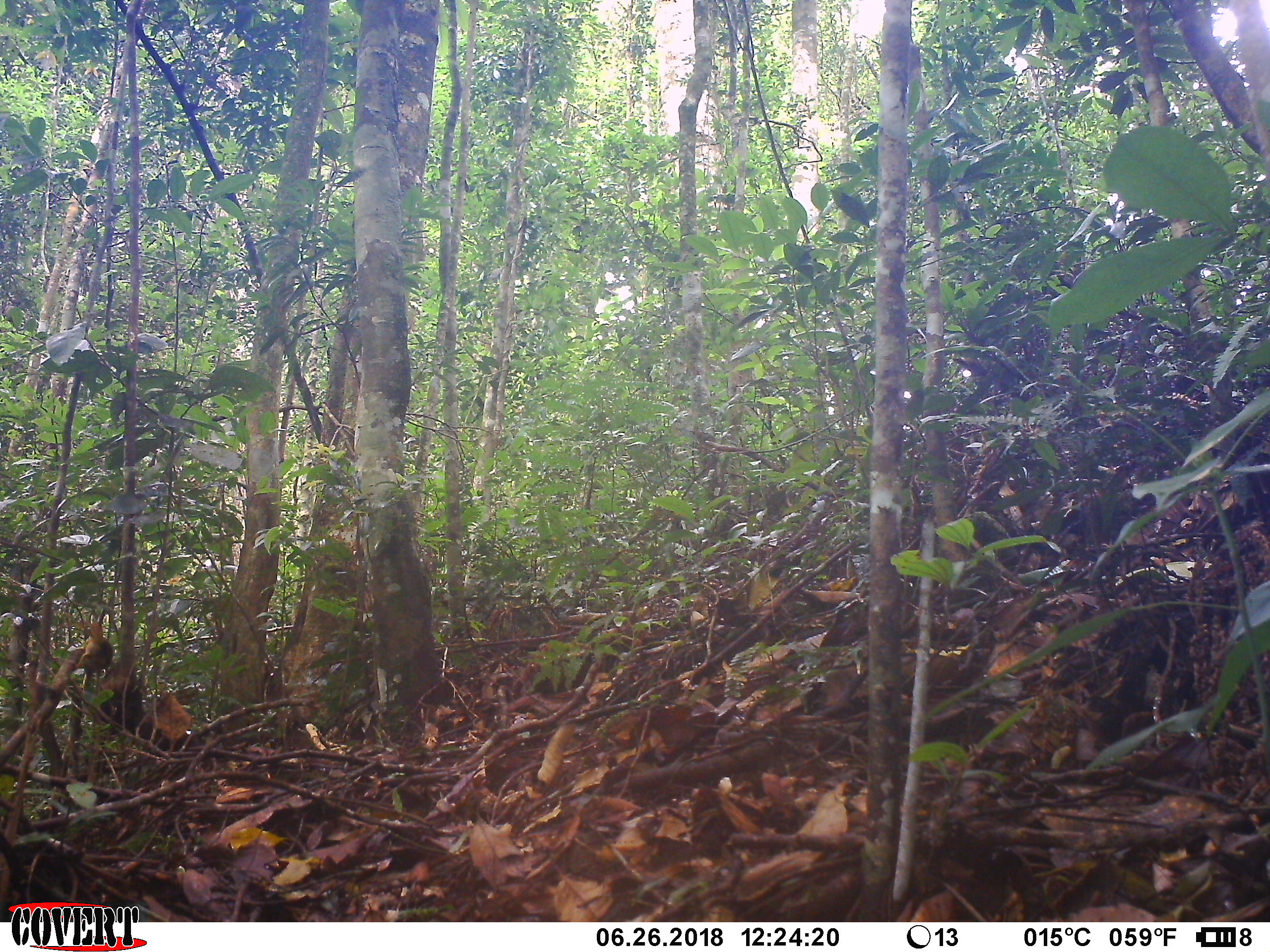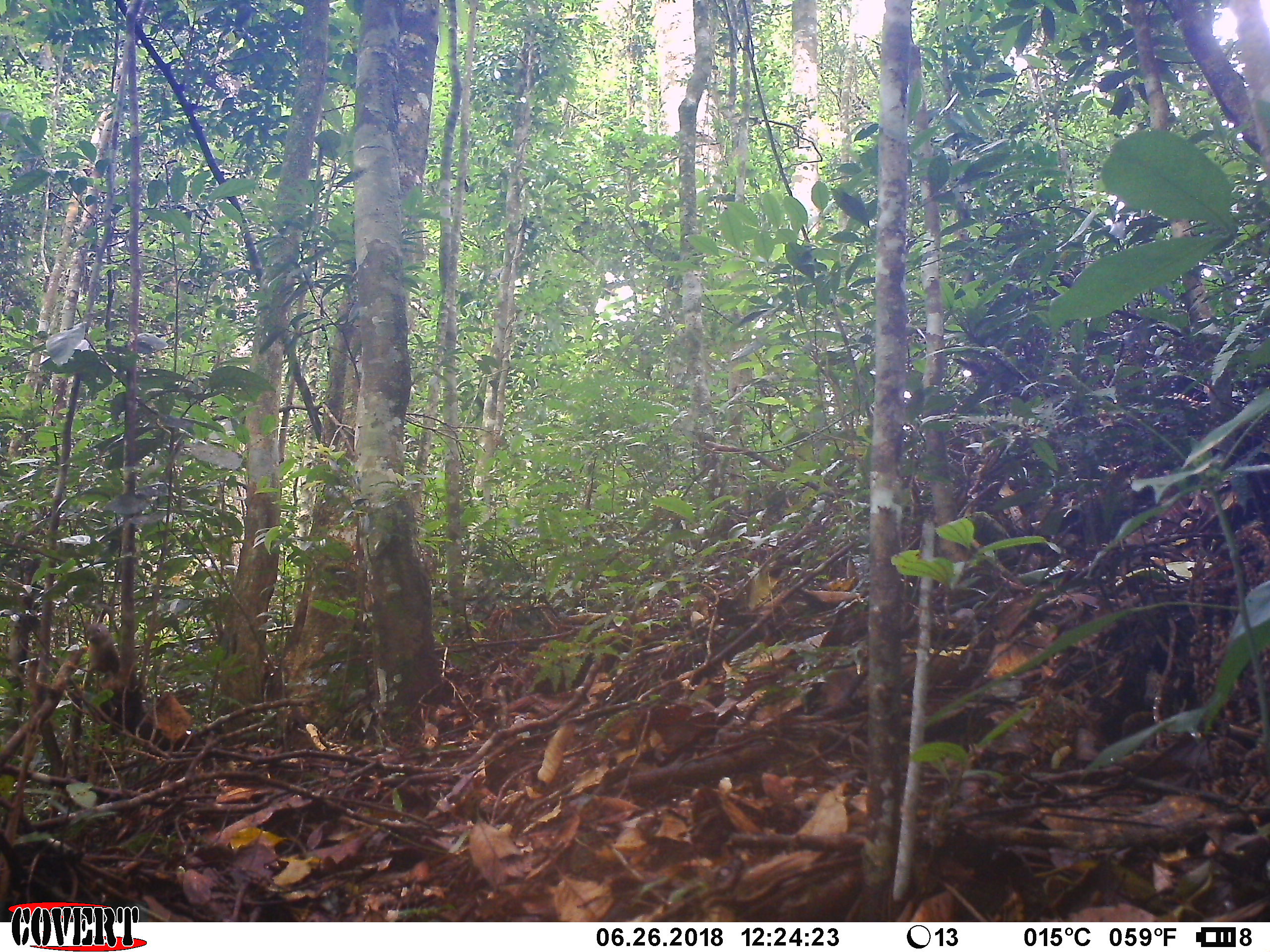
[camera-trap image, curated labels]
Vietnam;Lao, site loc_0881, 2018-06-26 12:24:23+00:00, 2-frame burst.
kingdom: Animalia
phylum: Chordata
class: Aves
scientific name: Aves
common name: bird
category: unidentified bird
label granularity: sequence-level